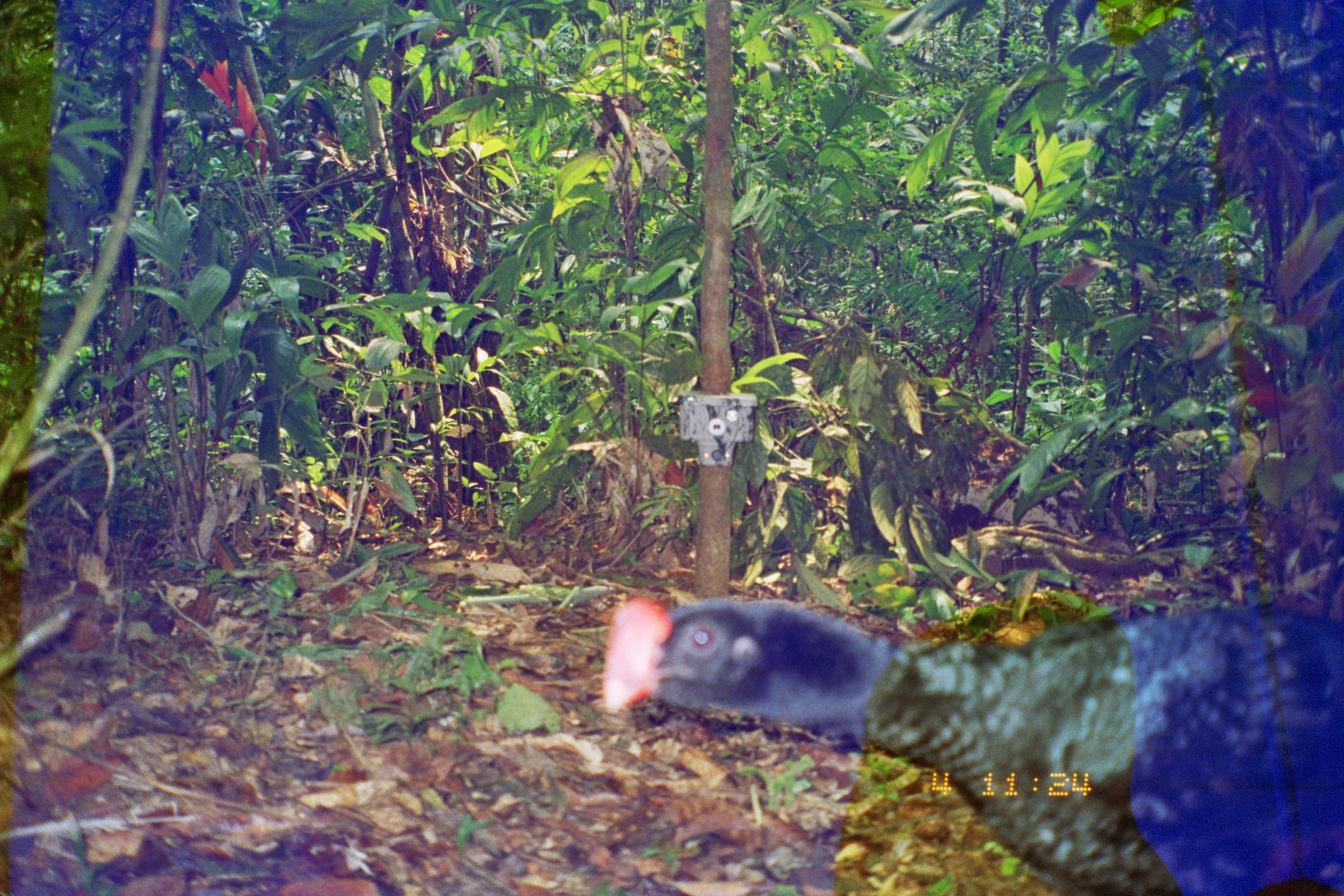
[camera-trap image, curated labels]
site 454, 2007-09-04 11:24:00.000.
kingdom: Animalia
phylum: Chordata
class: Aves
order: Galliformes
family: Cracidae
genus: Mitu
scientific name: Mitu tuberosum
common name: razor-billed curassow